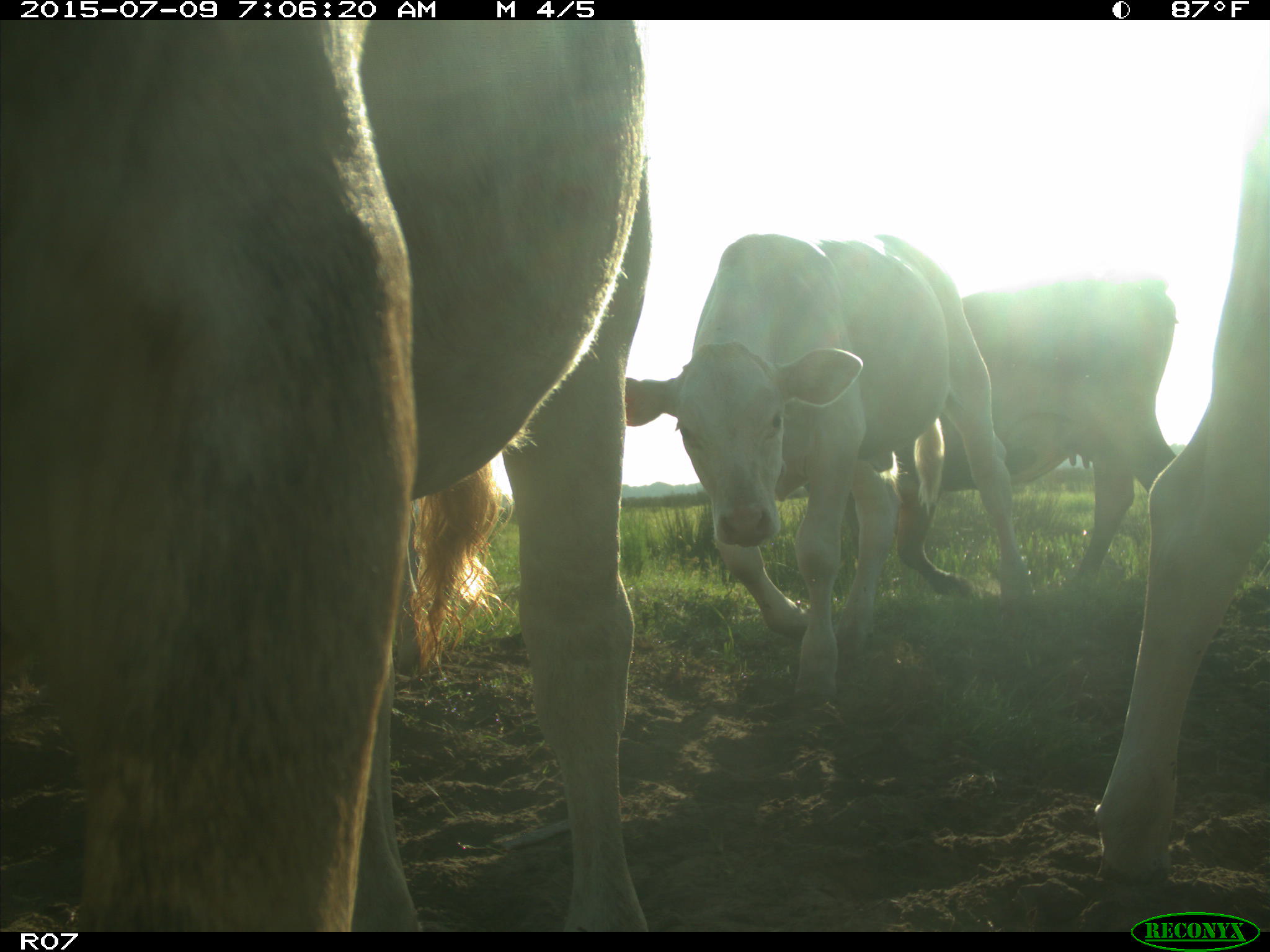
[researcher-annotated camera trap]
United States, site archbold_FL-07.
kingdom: Animalia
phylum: Chordata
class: Mammalia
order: Artiodactyla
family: Bovidae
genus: Bos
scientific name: Bos taurus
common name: domestic cow